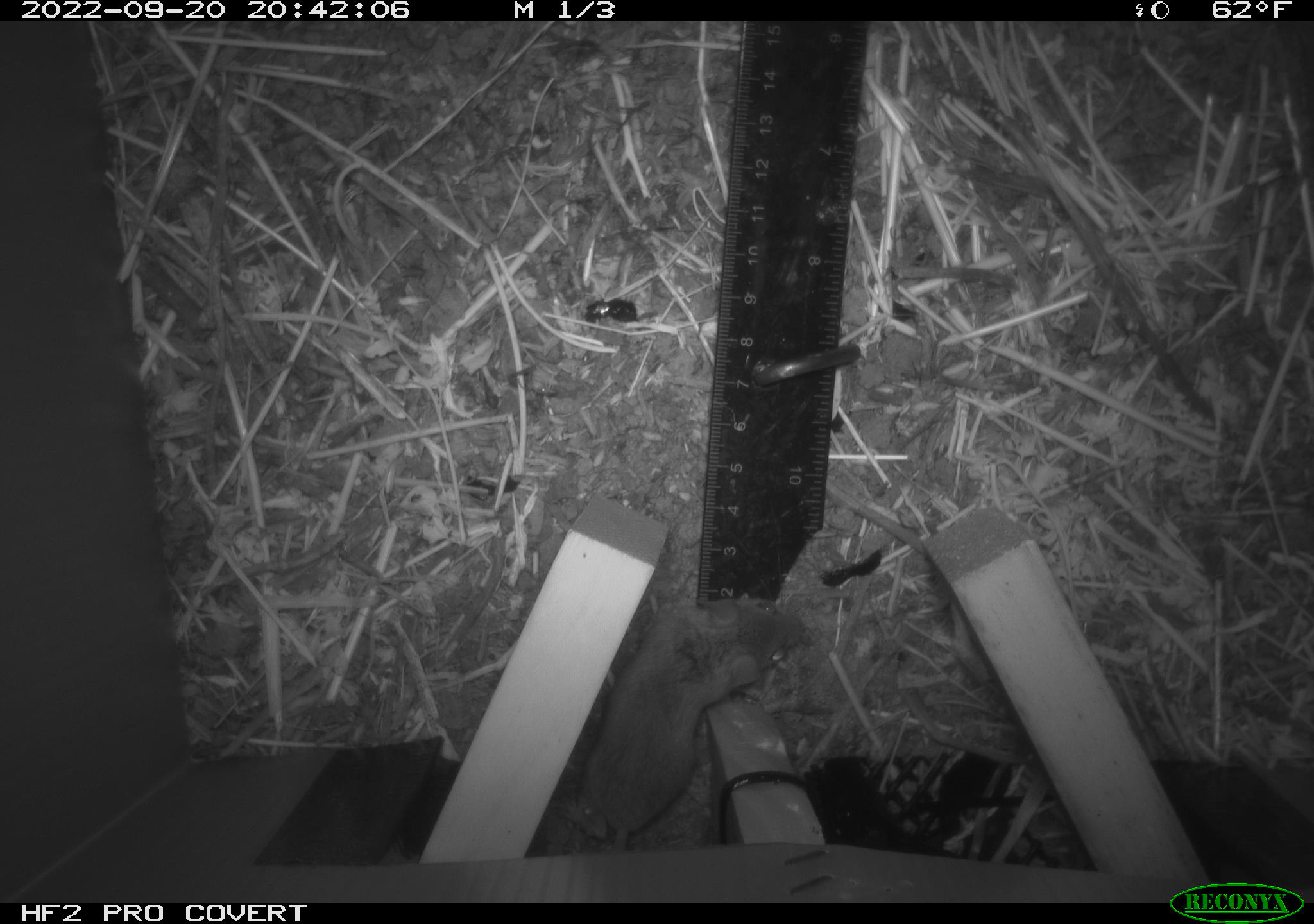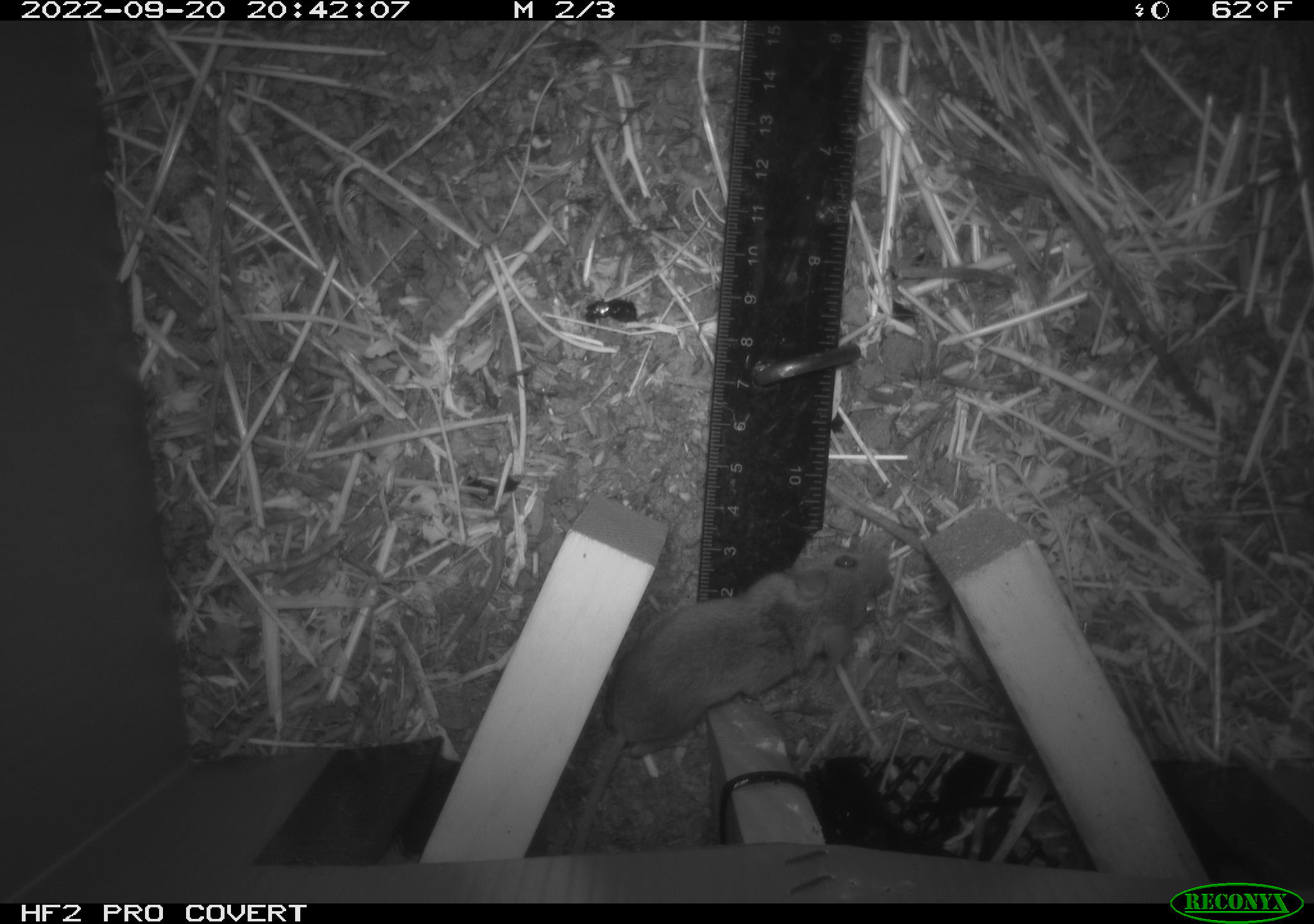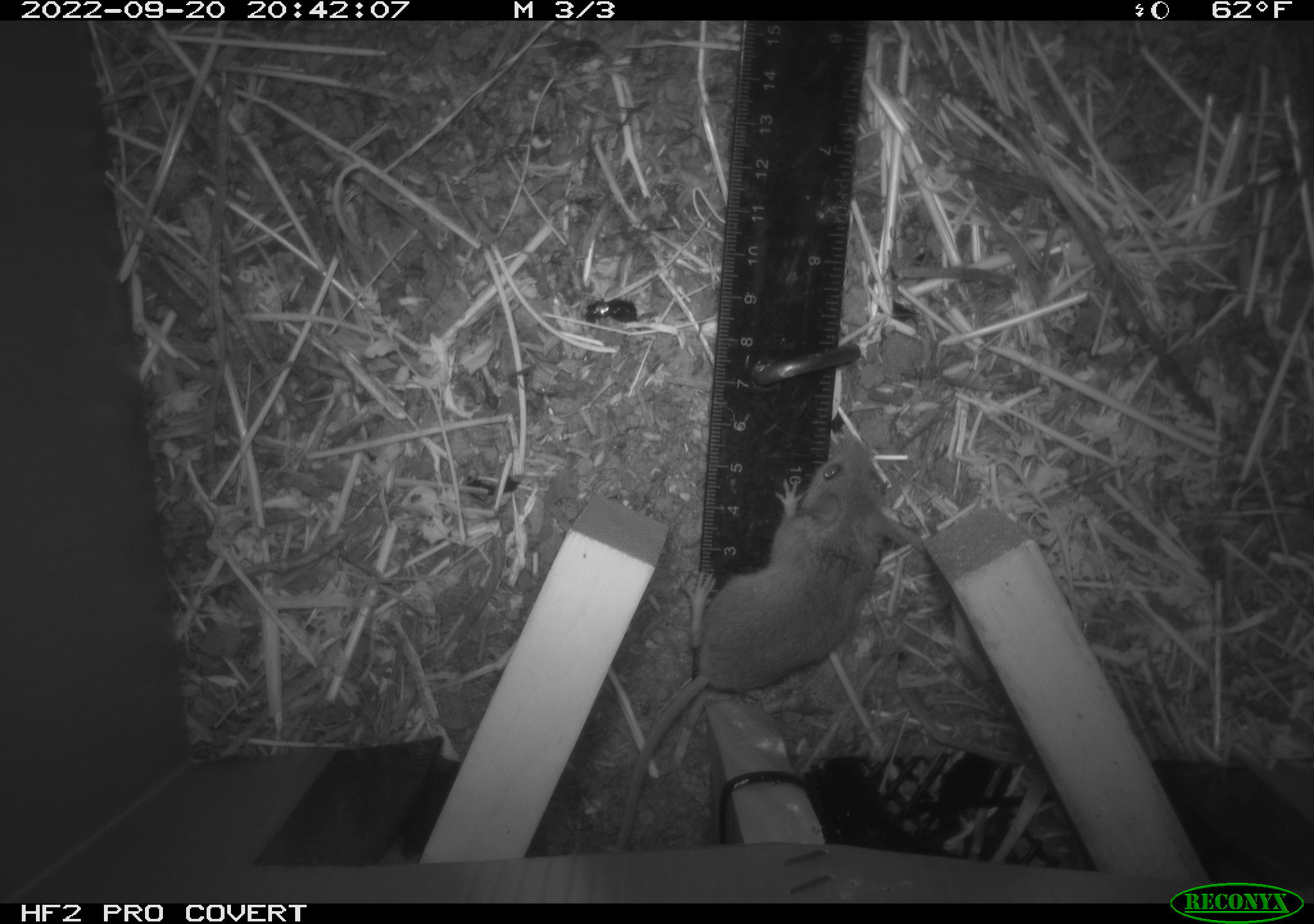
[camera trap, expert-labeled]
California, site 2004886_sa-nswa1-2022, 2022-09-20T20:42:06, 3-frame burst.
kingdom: Animalia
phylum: Chordata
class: Mammalia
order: Rodentia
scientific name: Rodentia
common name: rodent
Rodent (Rodentia).